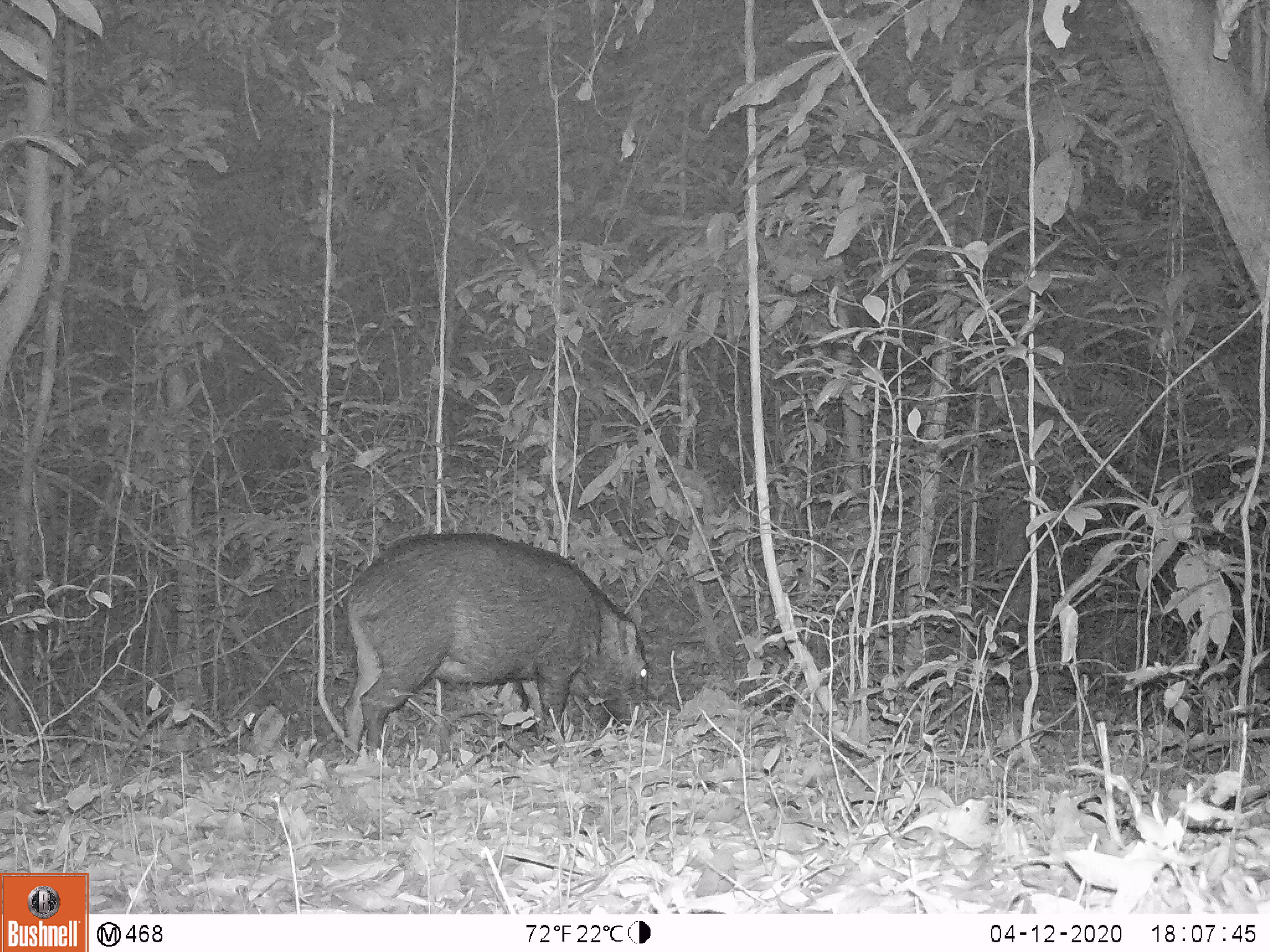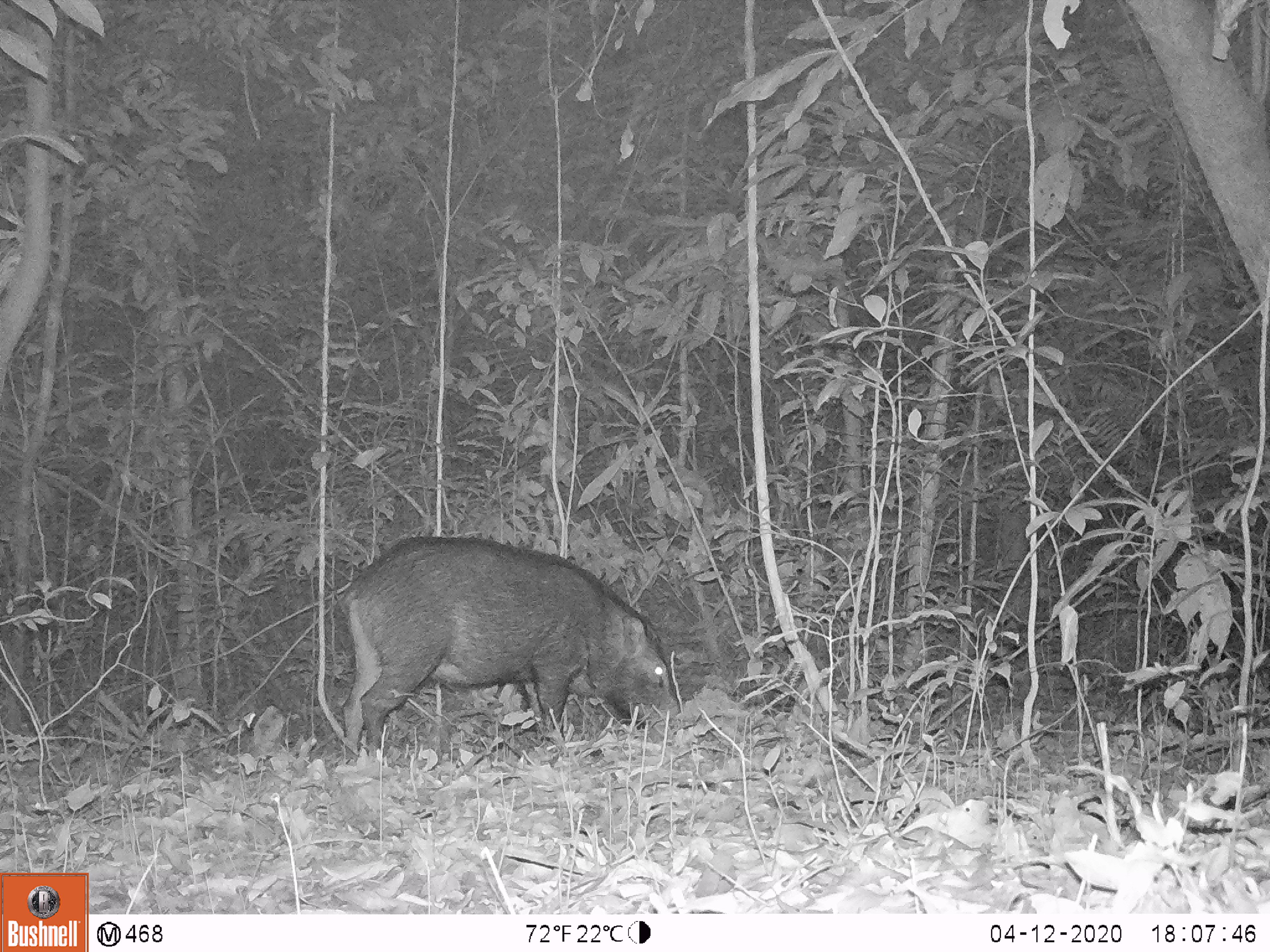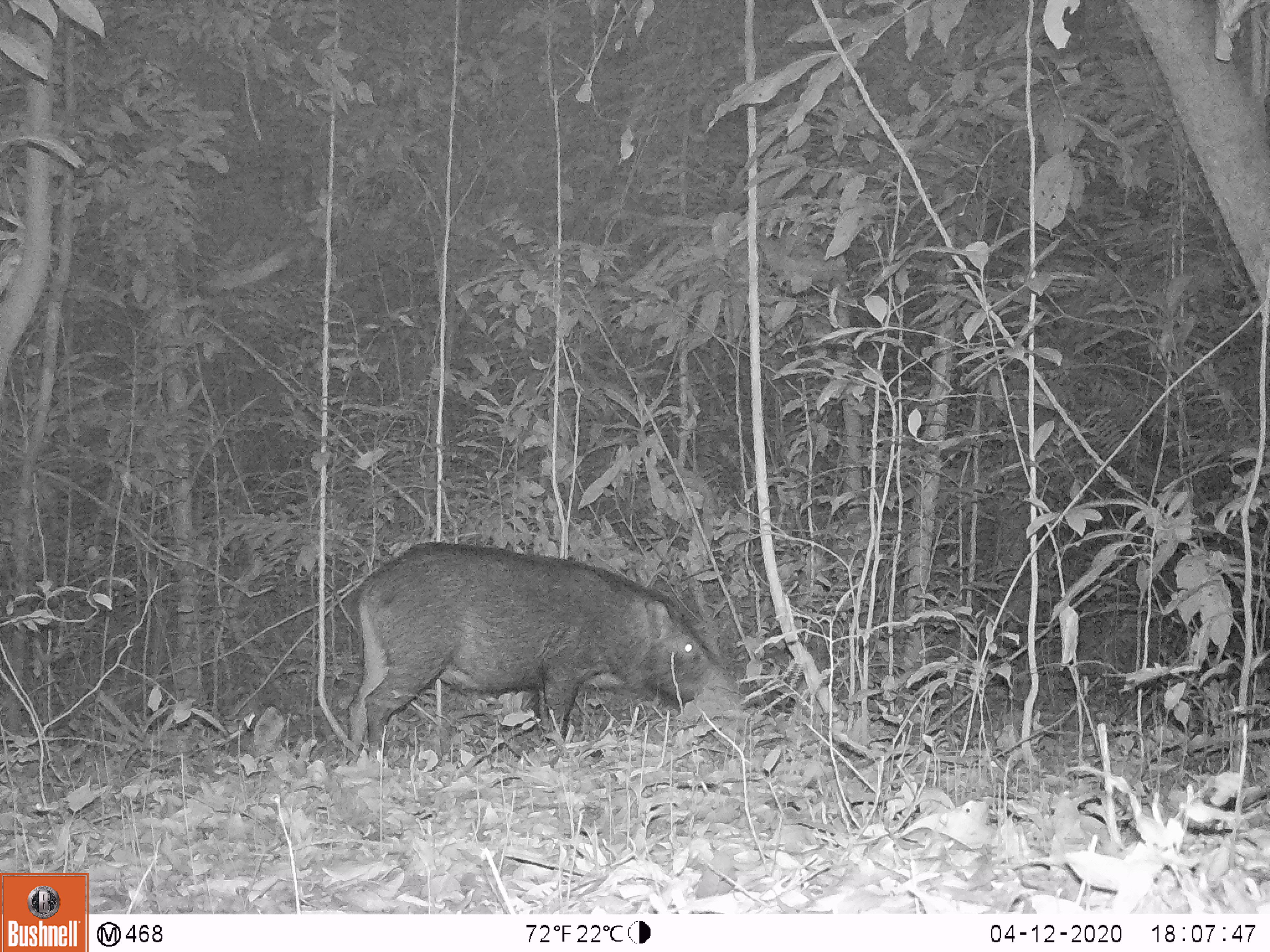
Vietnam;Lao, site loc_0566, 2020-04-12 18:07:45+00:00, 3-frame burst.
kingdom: Animalia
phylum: Chordata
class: Mammalia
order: Artiodactyla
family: Suidae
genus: Sus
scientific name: Sus scrofa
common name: eurasian wild pig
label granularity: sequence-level